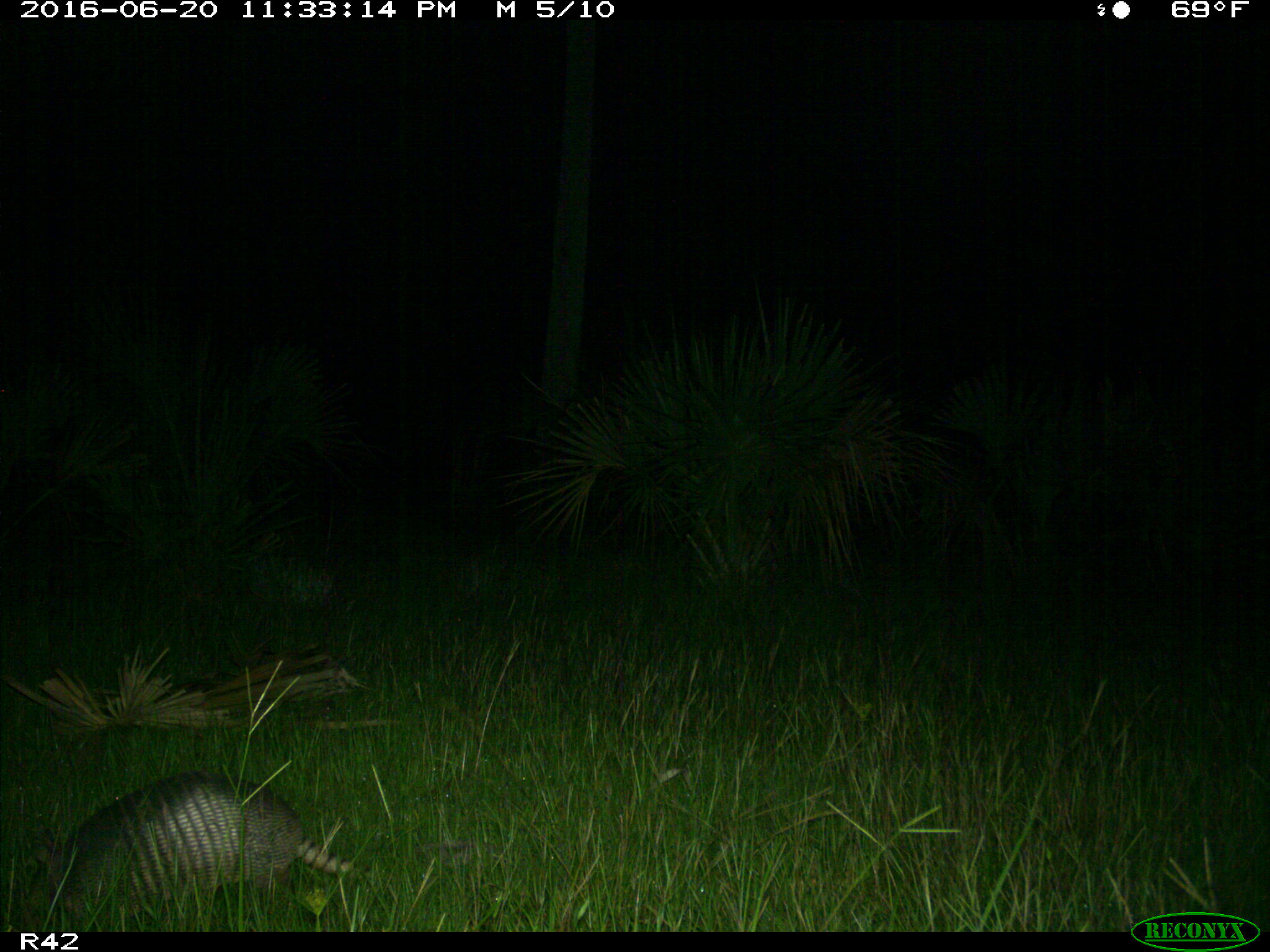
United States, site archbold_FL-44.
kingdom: Animalia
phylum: Chordata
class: Mammalia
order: Cingulata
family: Dasypodidae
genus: Dasypus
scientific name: Dasypus novemcinctus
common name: nine-banded armadillo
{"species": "Dasypus novemcinctus (nine-banded armadillo)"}